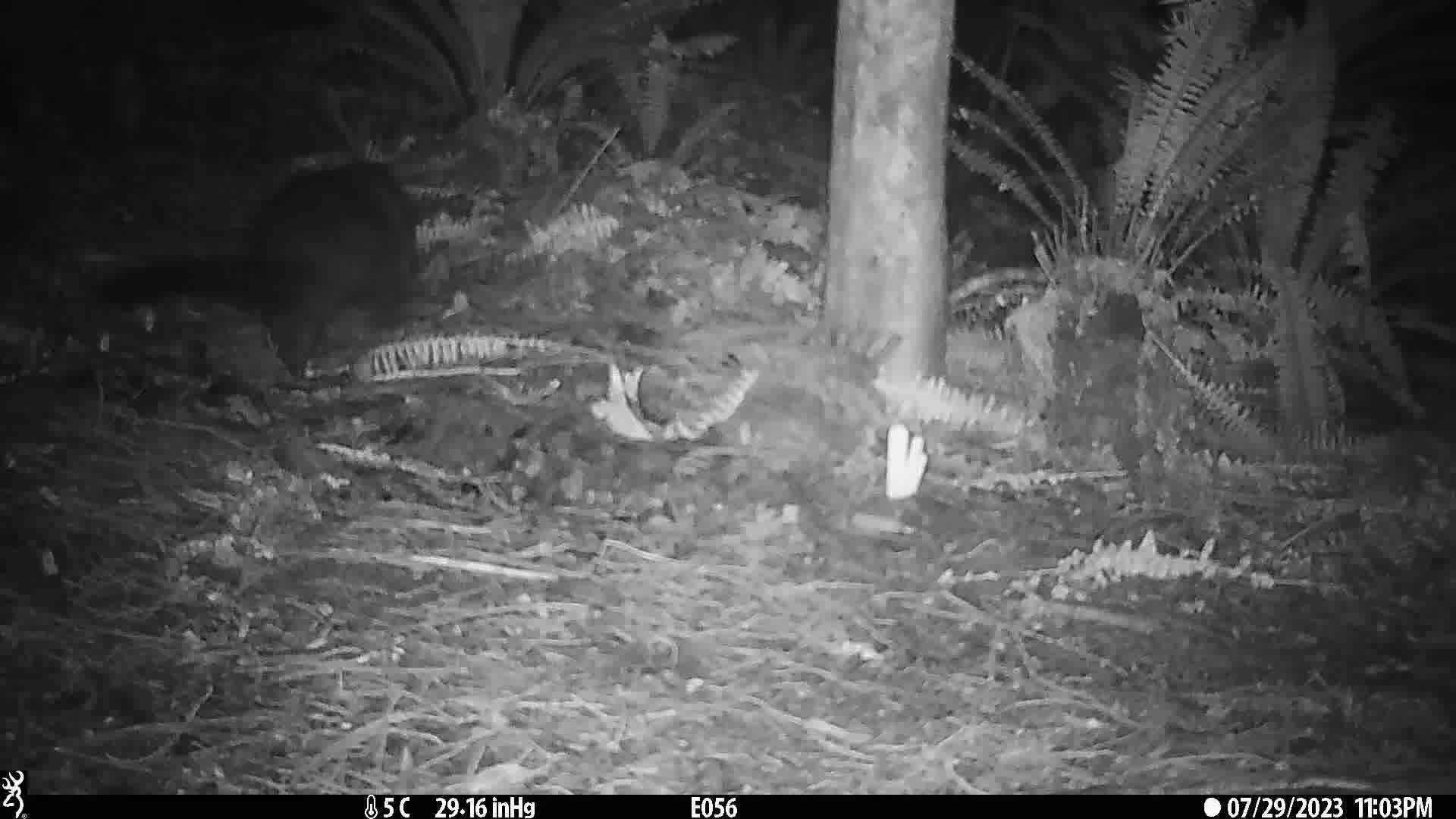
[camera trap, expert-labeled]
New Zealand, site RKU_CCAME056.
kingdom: Animalia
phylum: Chordata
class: Mammalia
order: Diprotodontia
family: Phalangeridae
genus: Trichosurus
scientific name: Trichosurus vulpecula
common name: common brushtail possum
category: possum